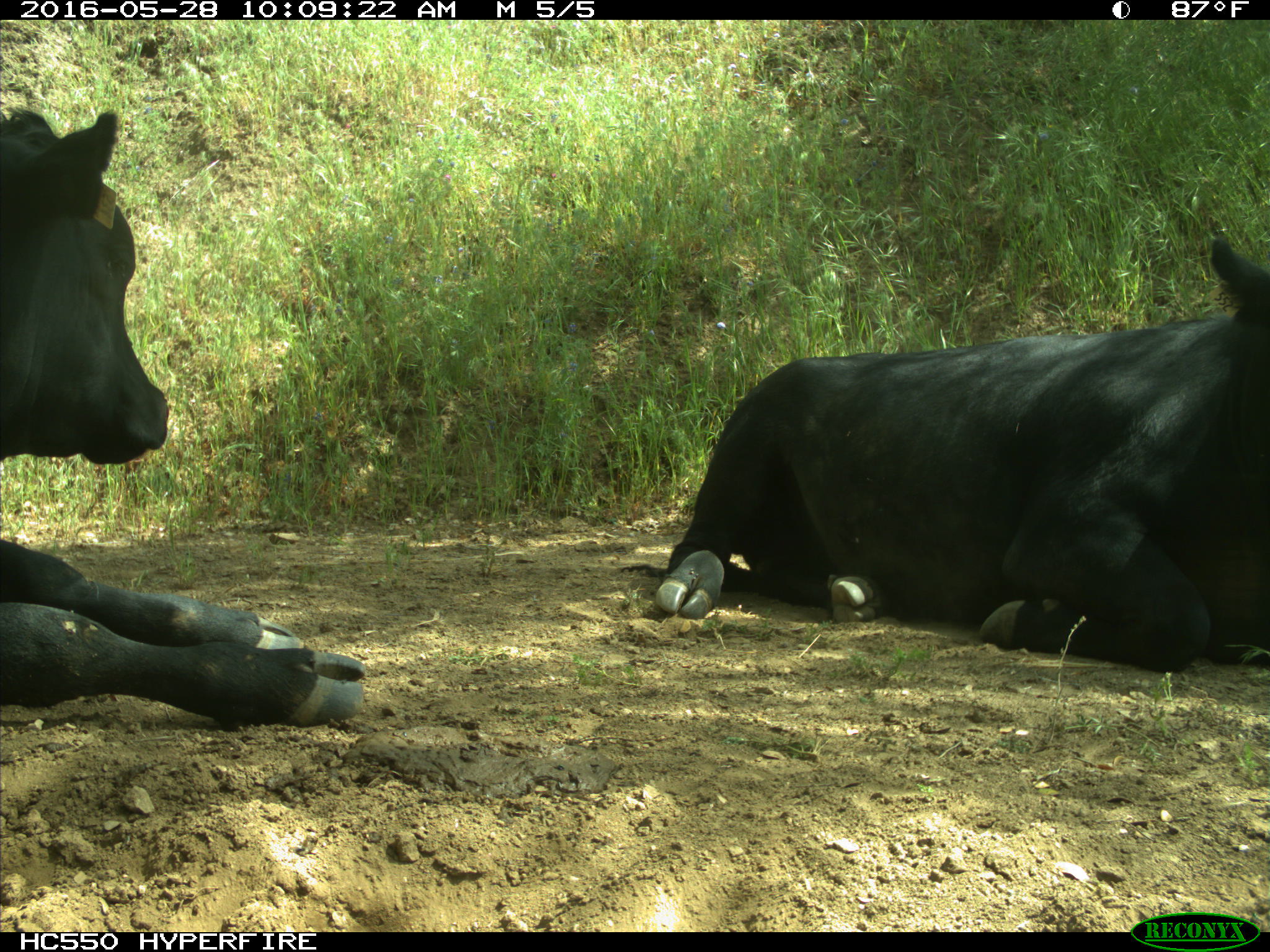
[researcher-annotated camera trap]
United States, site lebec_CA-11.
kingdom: Animalia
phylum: Chordata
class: Mammalia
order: Artiodactyla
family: Bovidae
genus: Bos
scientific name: Bos taurus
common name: domestic cow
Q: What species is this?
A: Bos taurus (domestic cow).